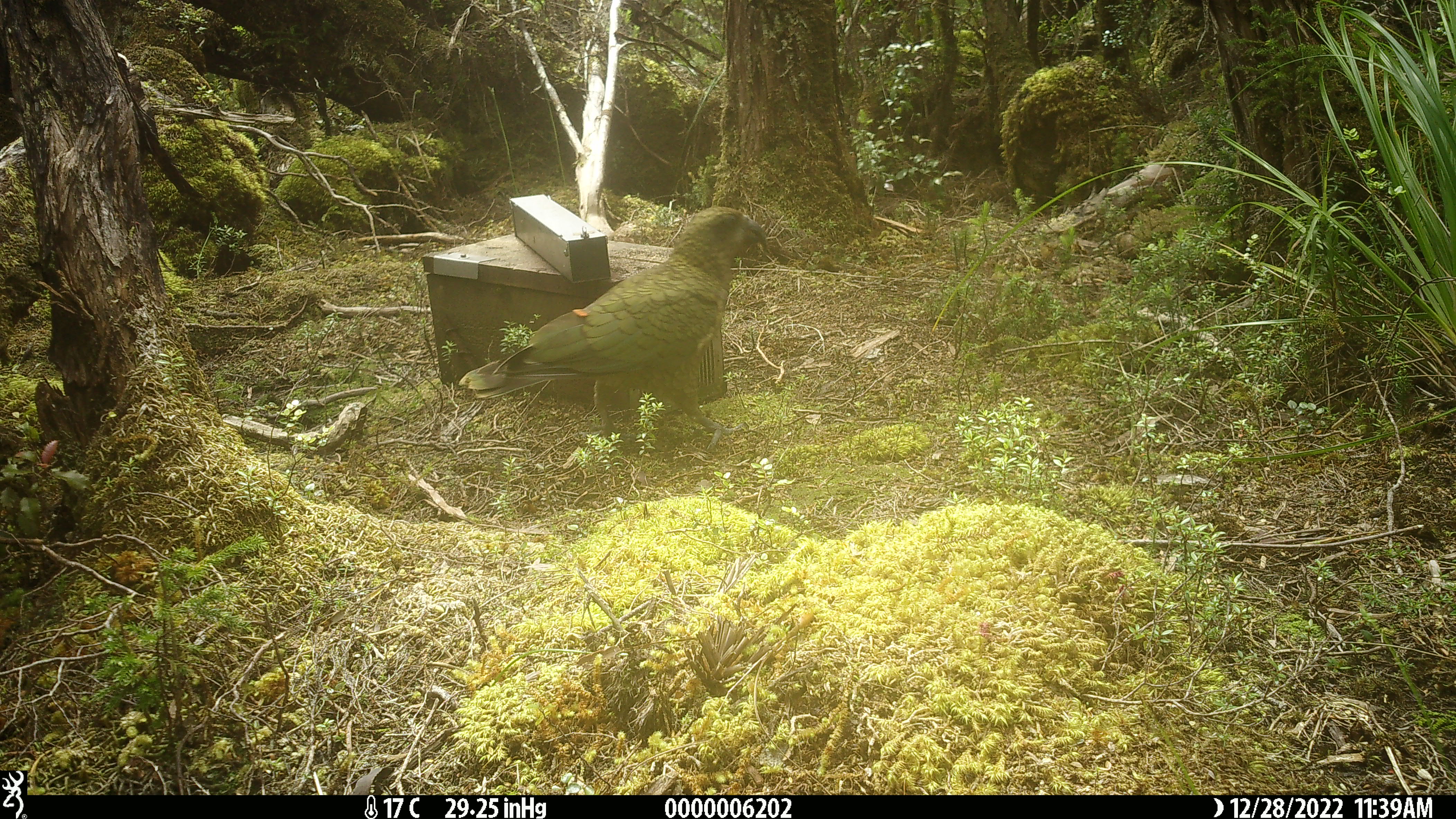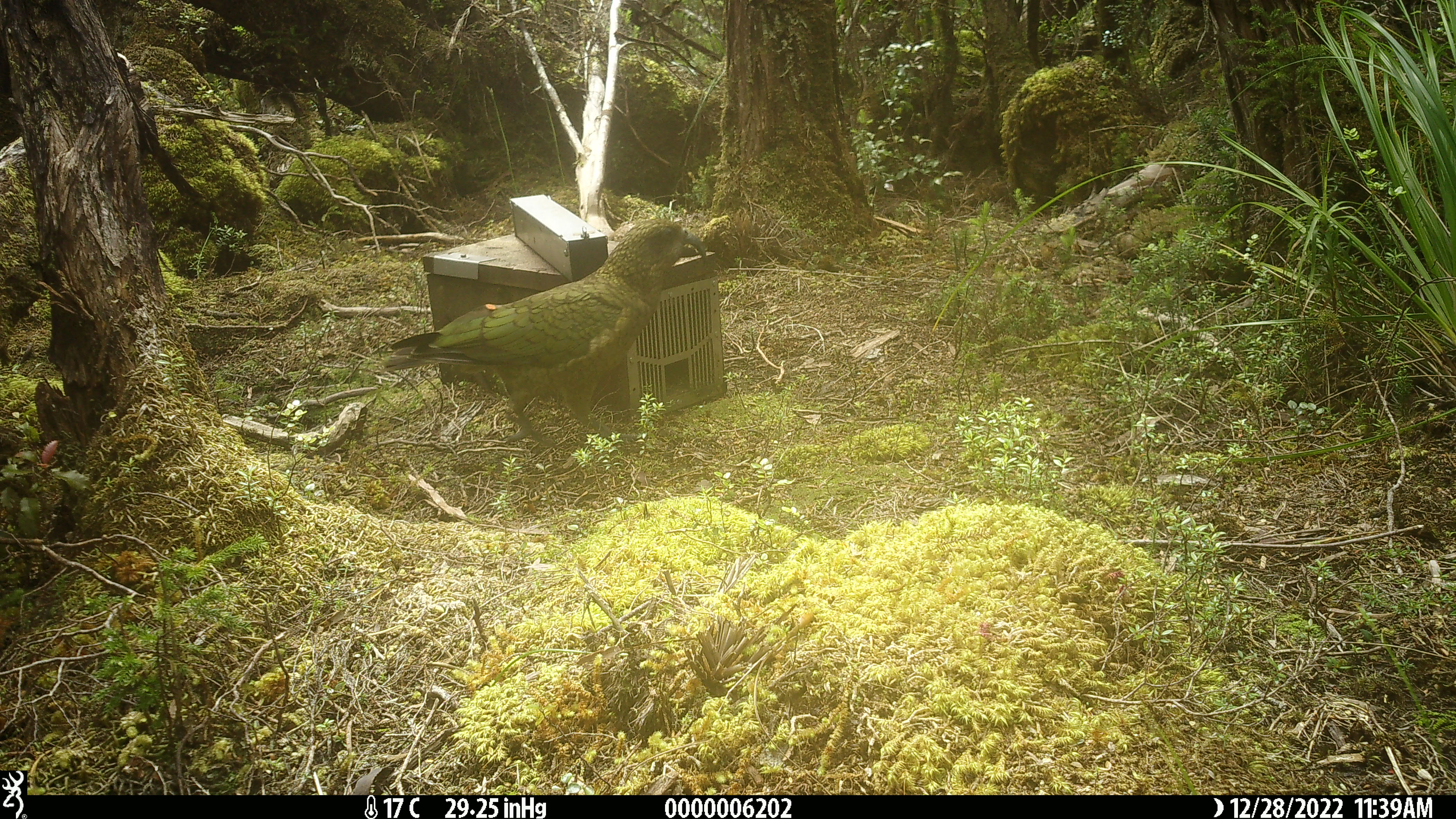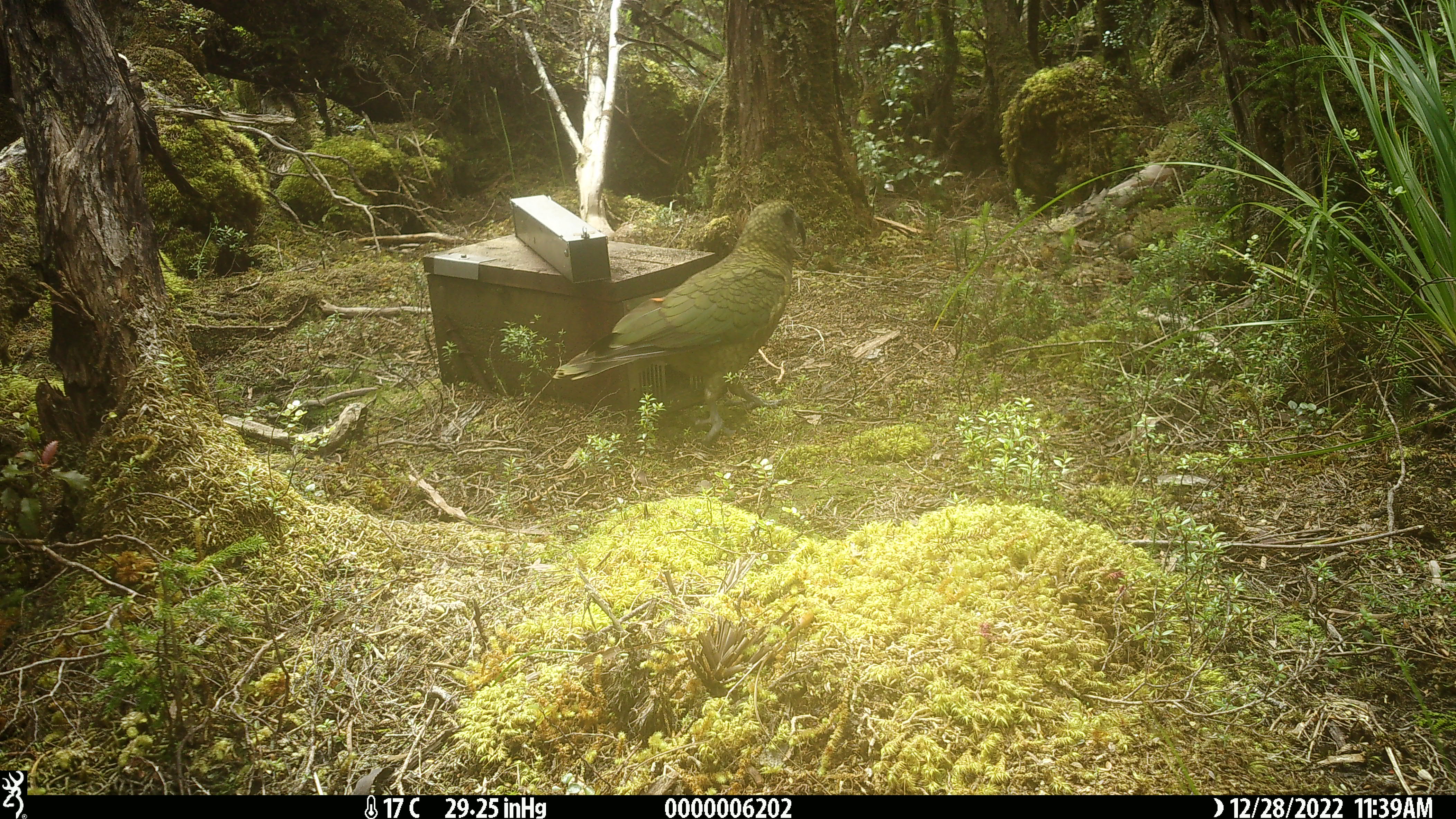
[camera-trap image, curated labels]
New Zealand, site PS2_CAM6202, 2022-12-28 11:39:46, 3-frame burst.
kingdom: Animalia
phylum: Chordata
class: Aves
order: Psittaciformes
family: Strigopidae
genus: Nestor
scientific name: Nestor notabilis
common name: kea